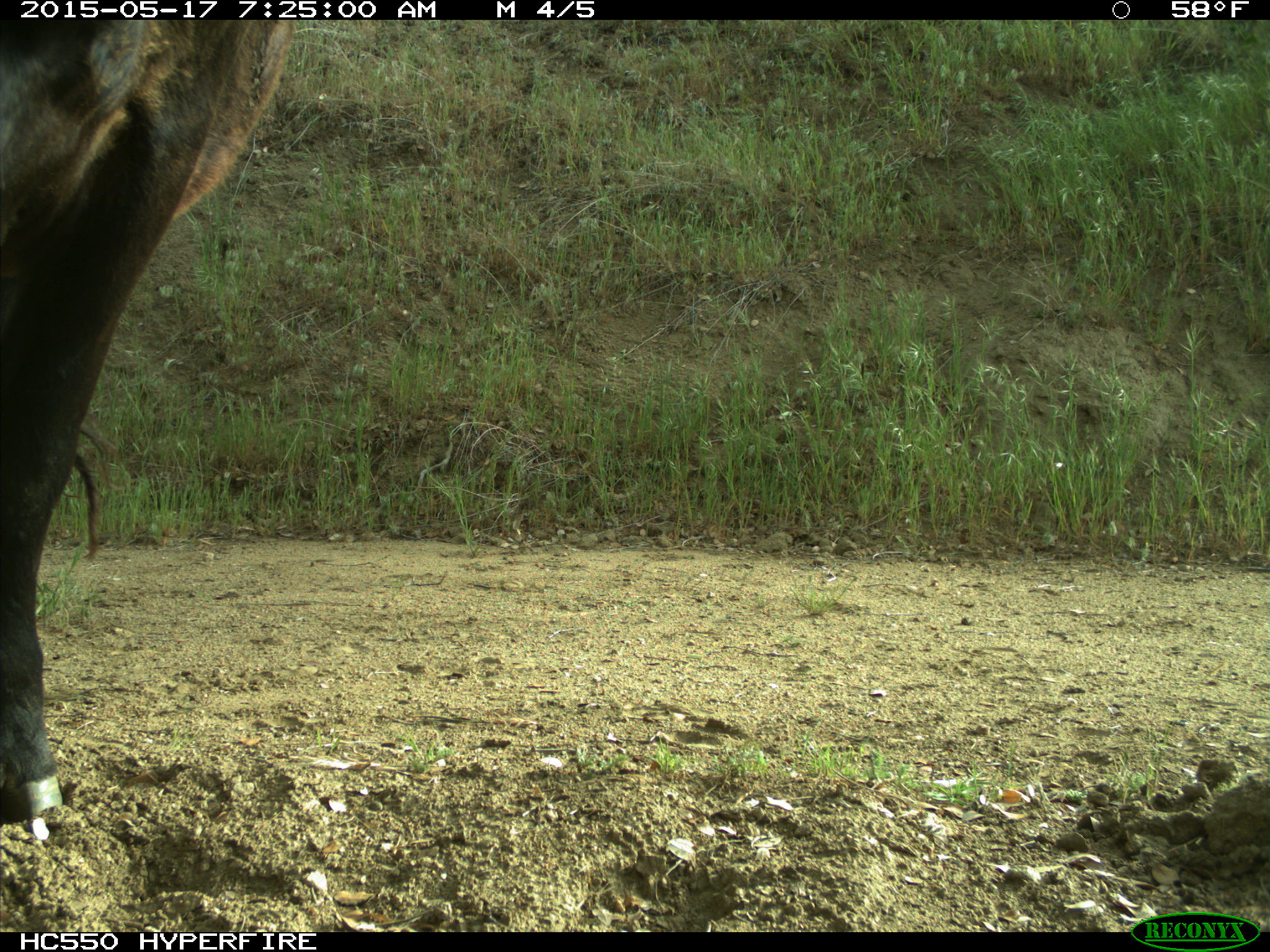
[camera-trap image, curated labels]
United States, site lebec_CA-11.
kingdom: Animalia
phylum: Chordata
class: Mammalia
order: Artiodactyla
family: Bovidae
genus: Bos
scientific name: Bos taurus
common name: domestic cow